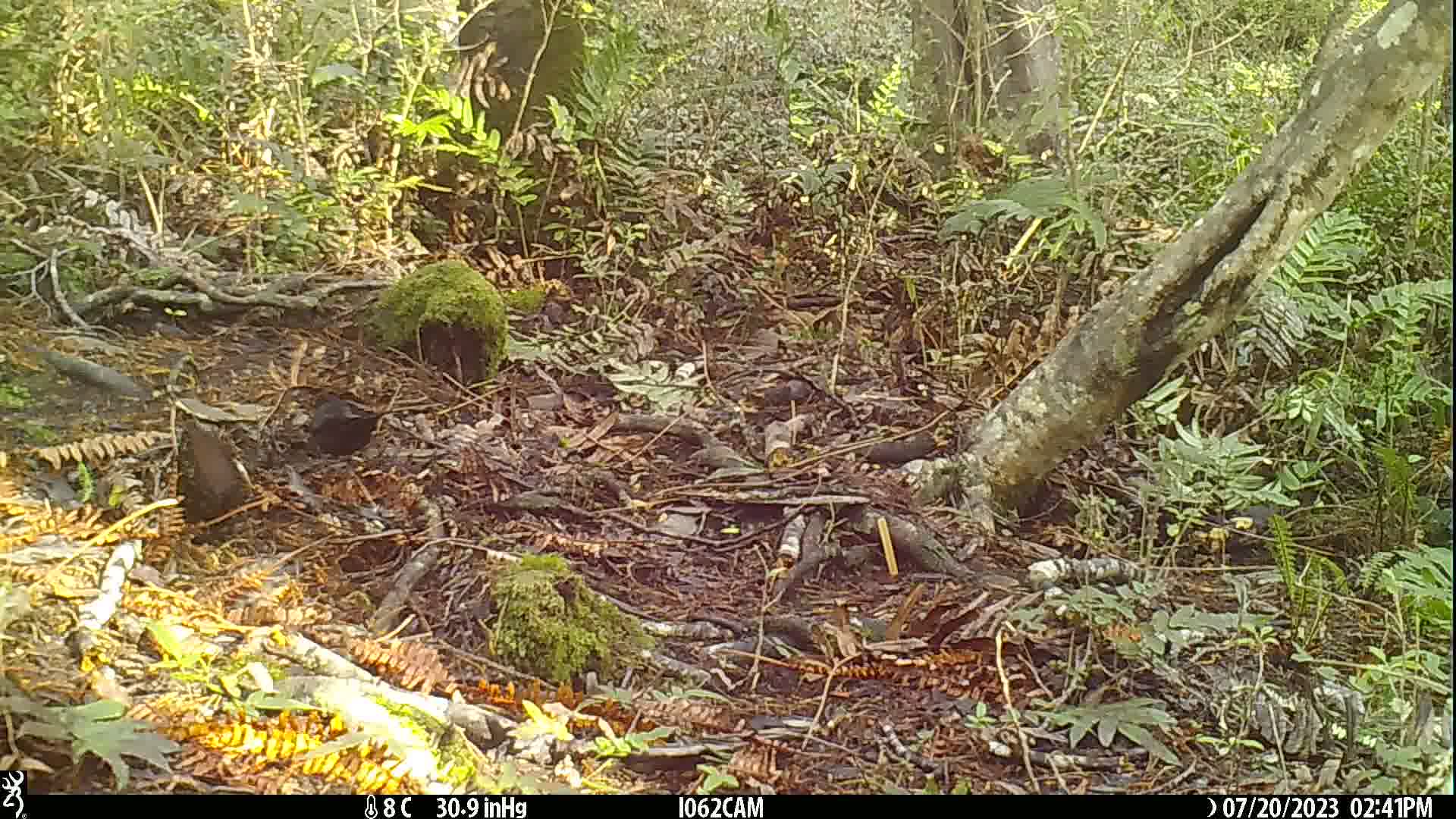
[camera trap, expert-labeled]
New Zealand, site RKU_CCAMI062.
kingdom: Animalia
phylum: Chordata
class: Aves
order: Passeriformes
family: Turdidae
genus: Turdus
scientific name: Turdus merula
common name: eurasian blackbird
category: blackbird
Blackbird (eurasian blackbird) (Turdus merula).